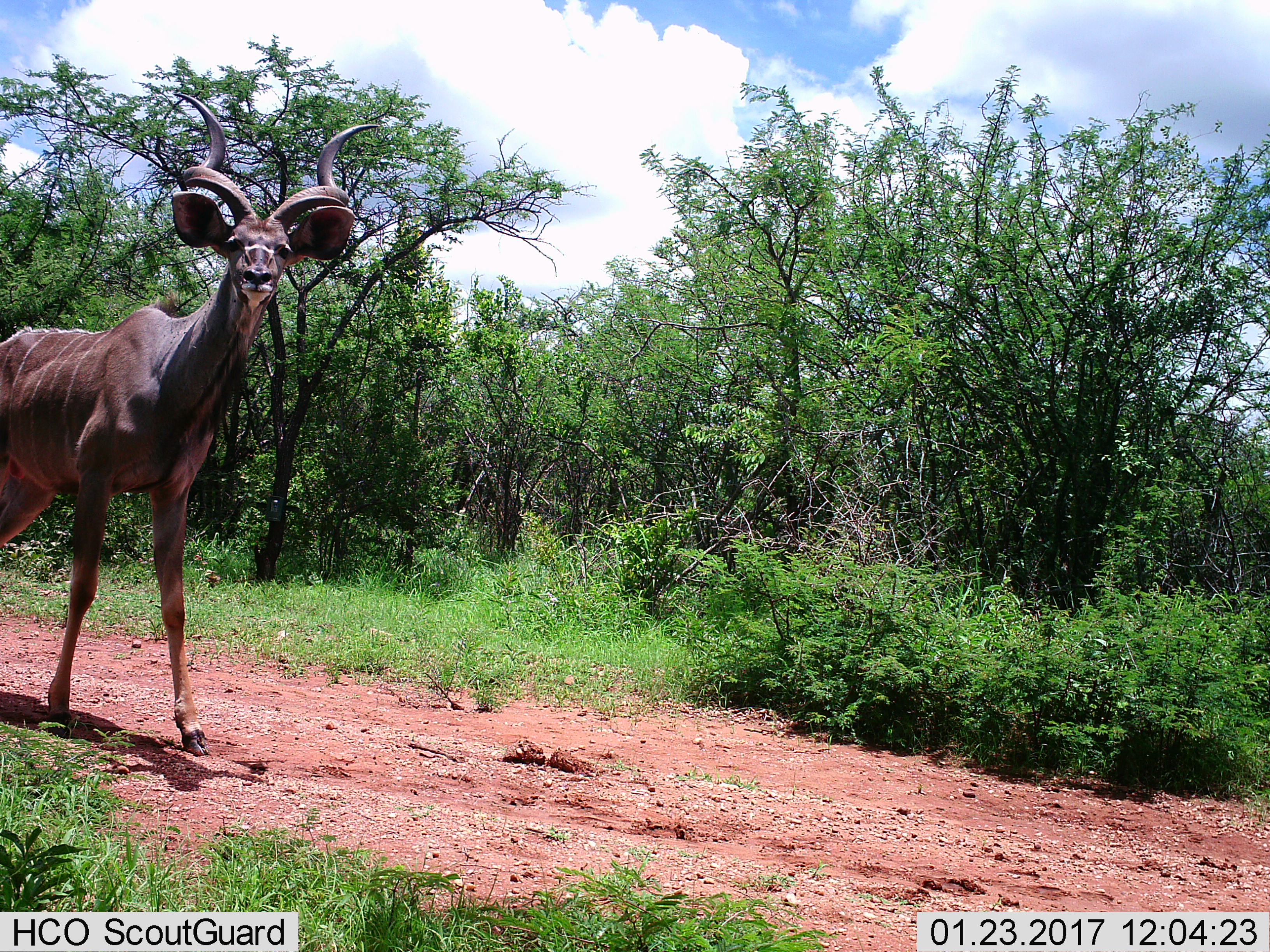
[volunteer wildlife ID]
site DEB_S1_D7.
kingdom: Animalia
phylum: Chordata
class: Mammalia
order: Artiodactyla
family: Bovidae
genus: Tragelaphus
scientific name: Tragelaphus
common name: kudu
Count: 1.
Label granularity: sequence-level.